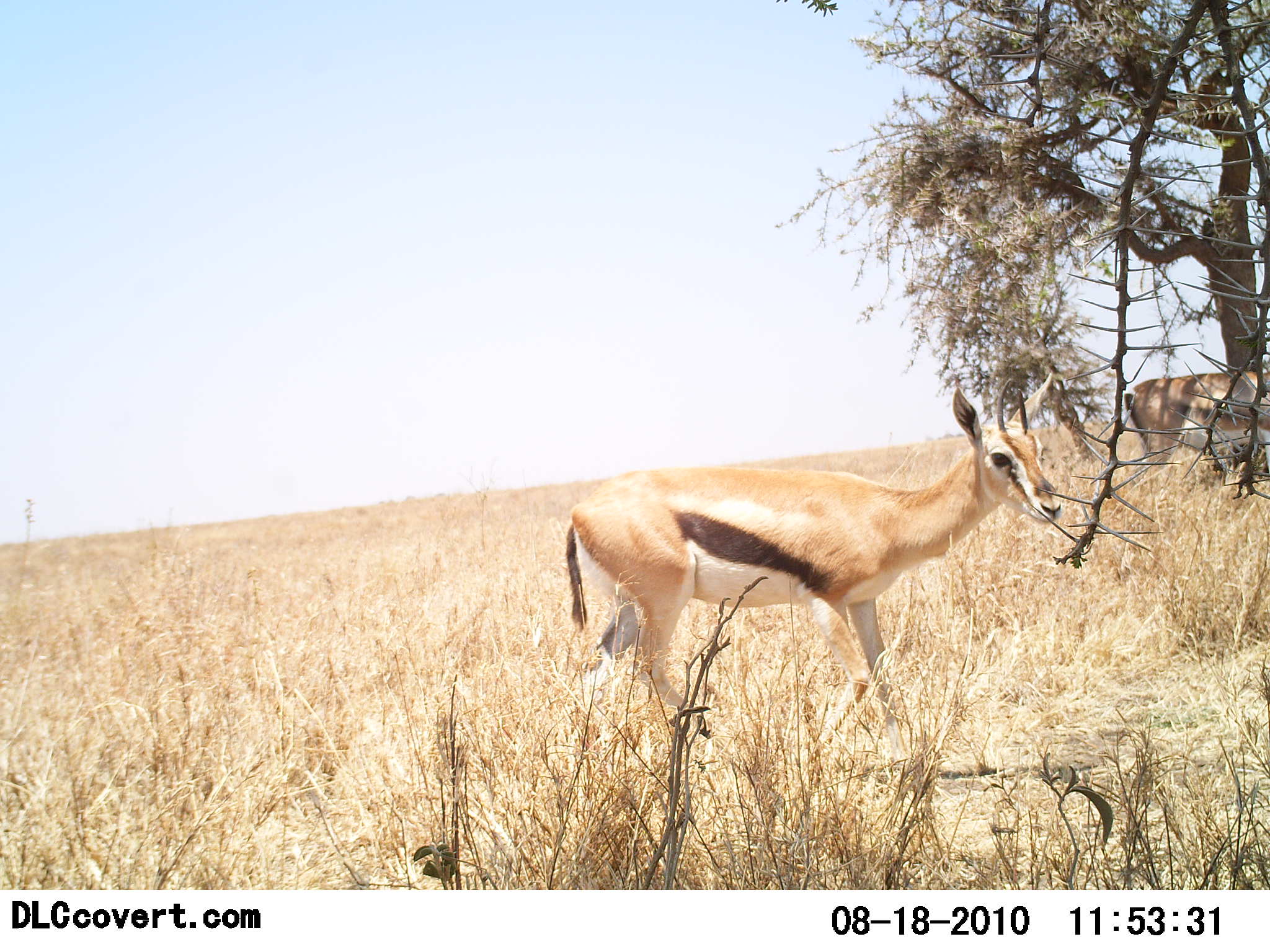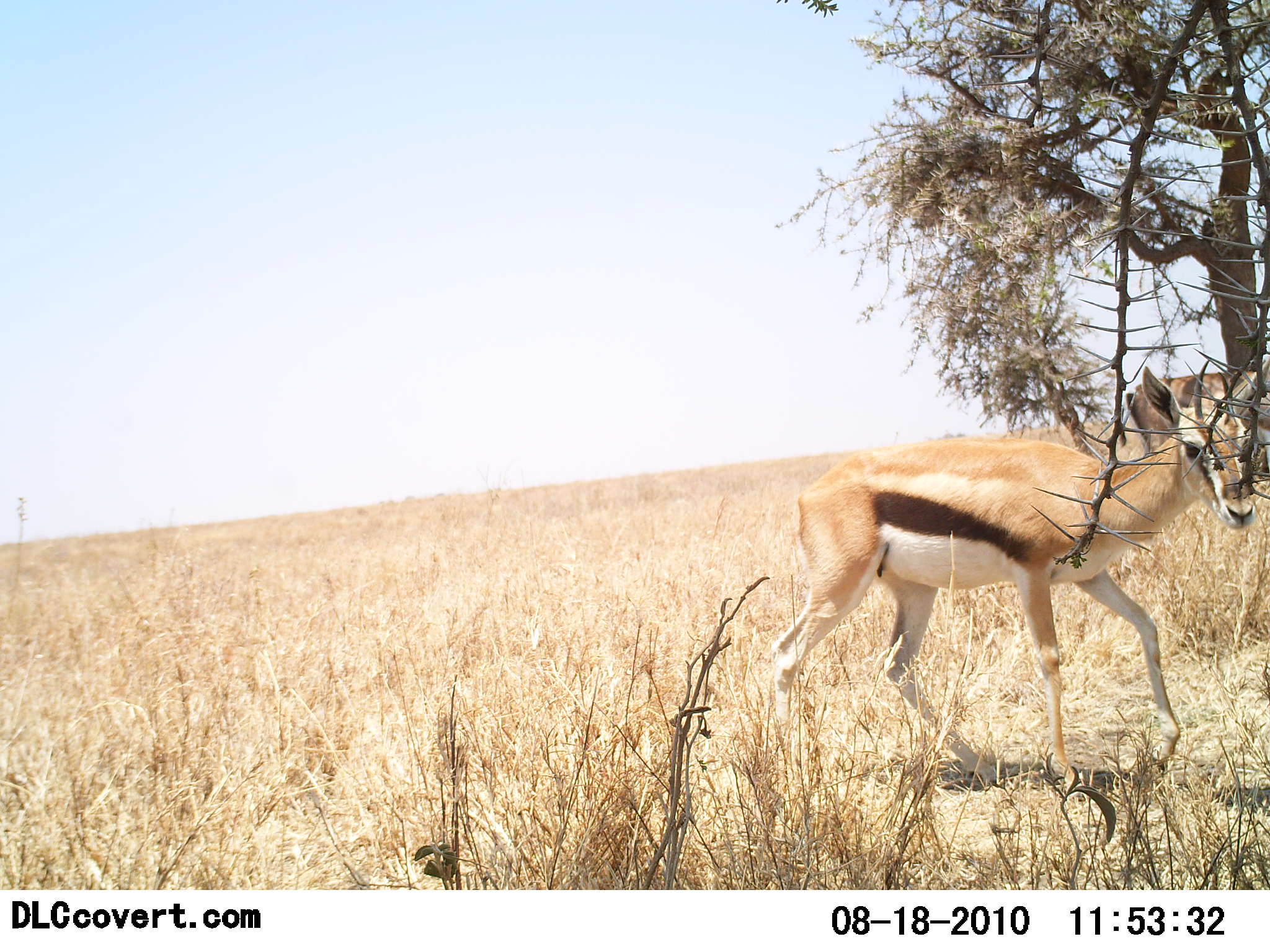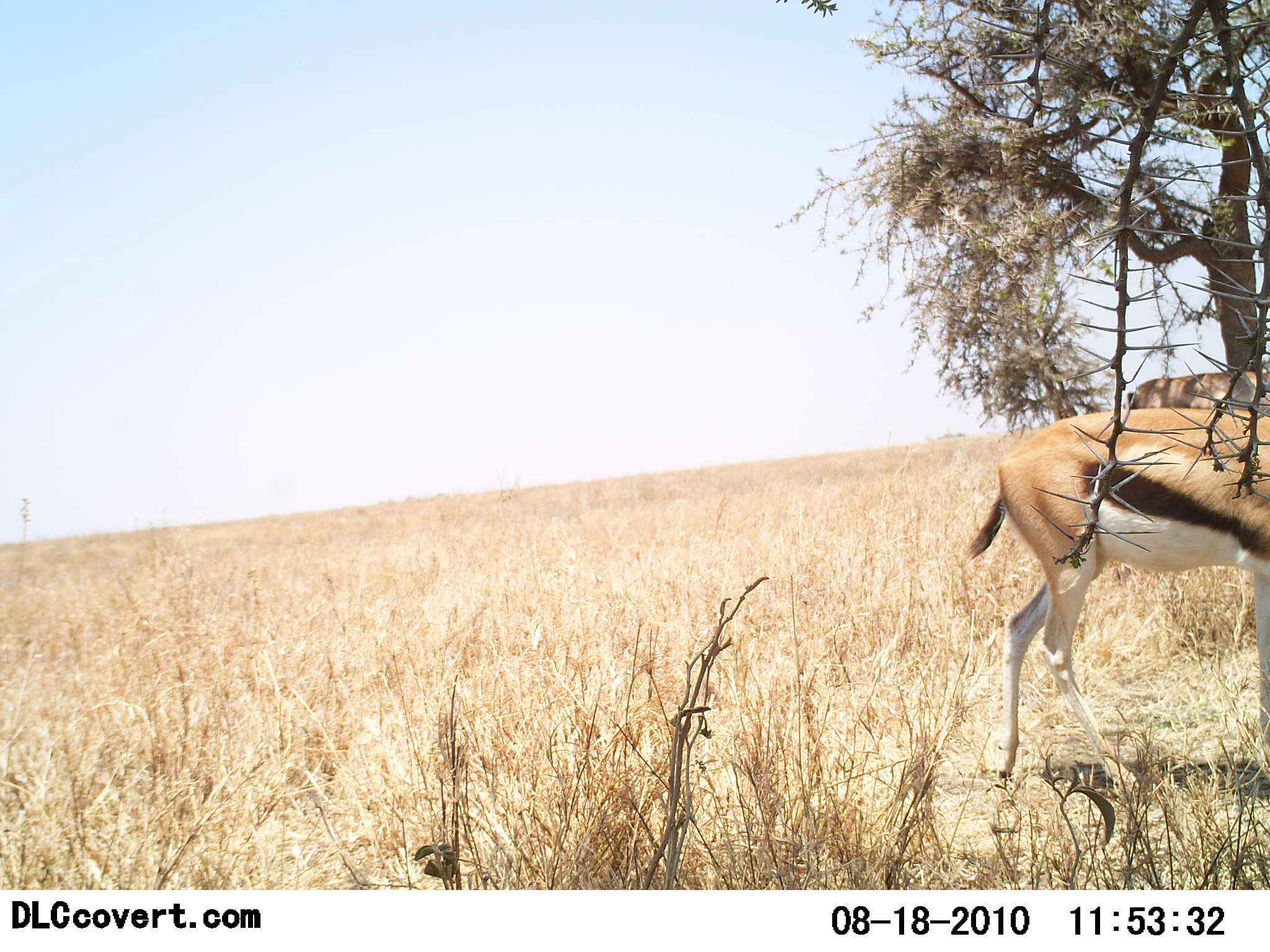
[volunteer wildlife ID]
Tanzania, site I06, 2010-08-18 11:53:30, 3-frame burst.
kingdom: Animalia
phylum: Chordata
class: Mammalia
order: Artiodactyla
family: Bovidae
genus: Eudorcas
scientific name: Eudorcas thomsonii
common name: thomson's gazelle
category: gazellethomsons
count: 1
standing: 45%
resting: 0%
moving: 100%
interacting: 0%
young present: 0%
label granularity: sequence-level